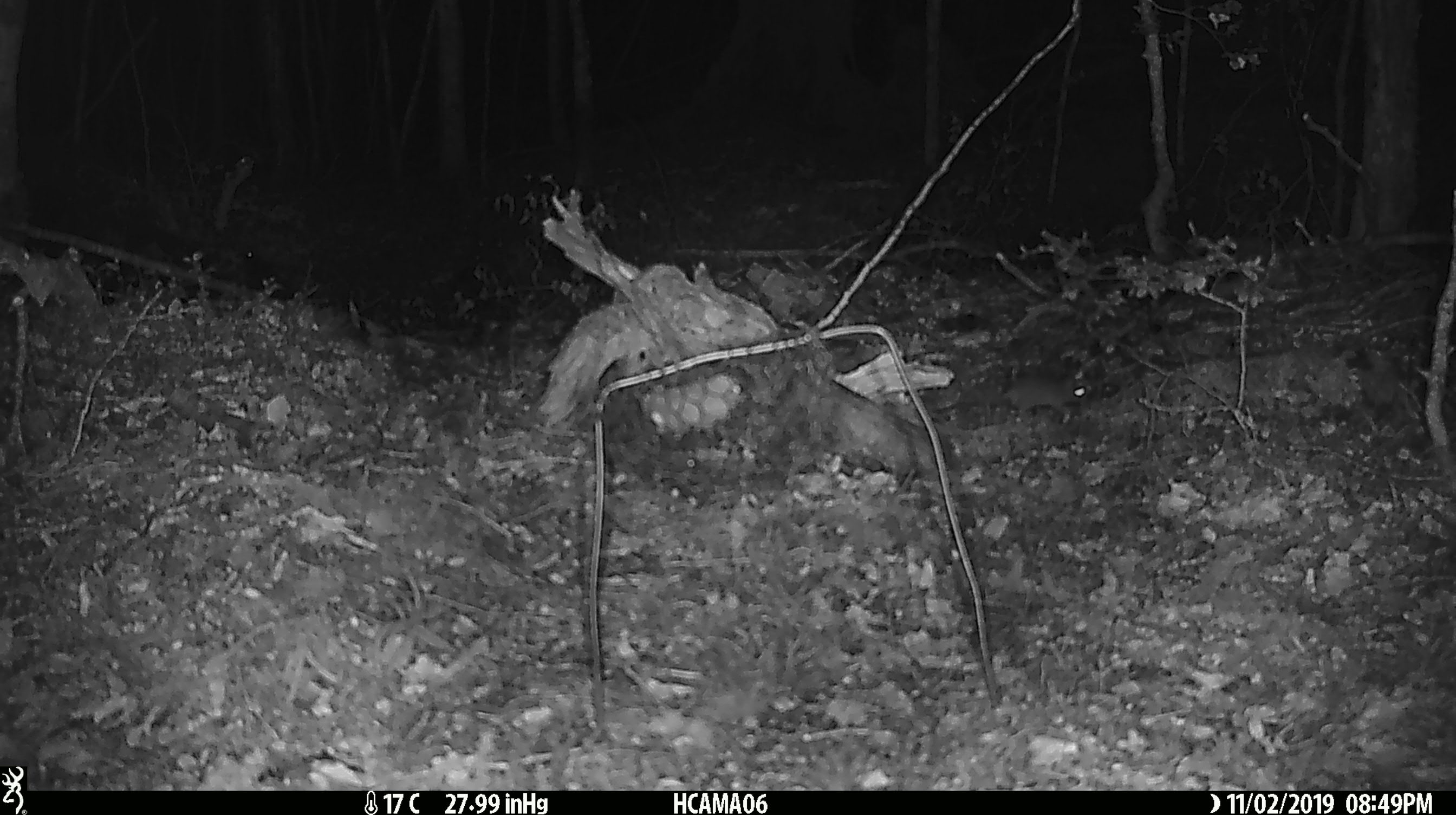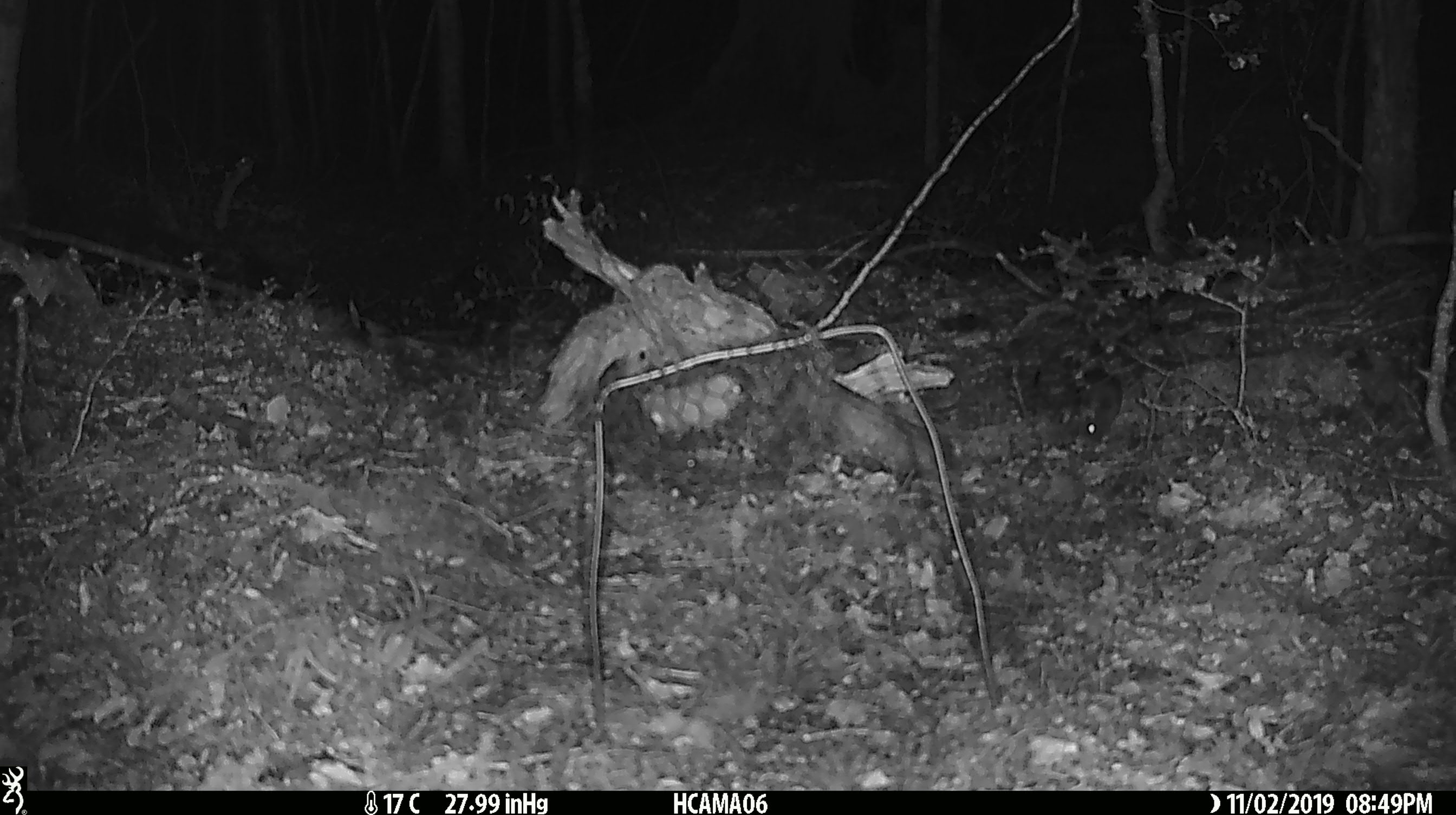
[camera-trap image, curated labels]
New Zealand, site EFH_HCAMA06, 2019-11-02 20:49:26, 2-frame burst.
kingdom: Animalia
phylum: Chordata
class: Mammalia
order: Rodentia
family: Muridae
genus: Mus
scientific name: Mus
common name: mouse